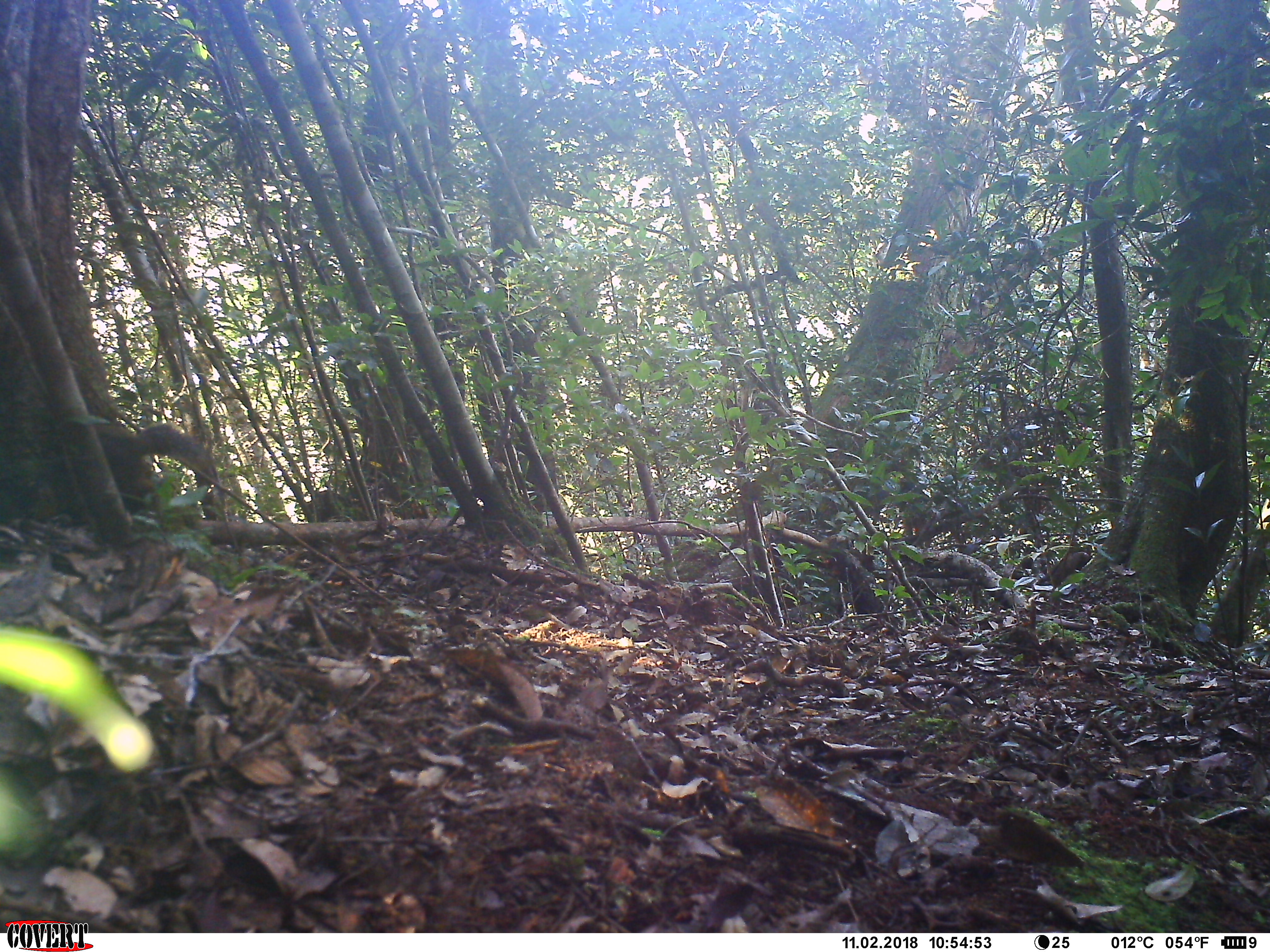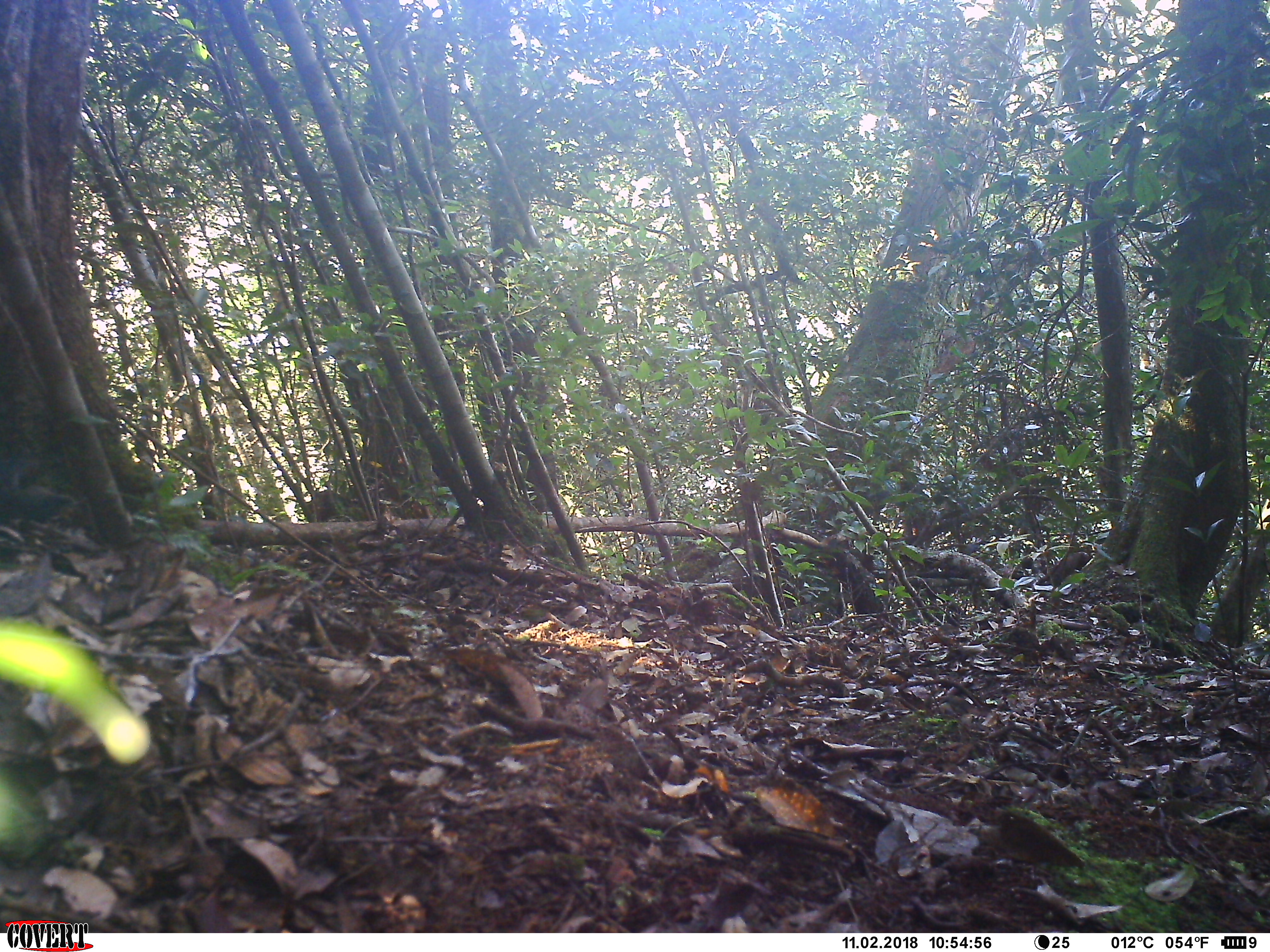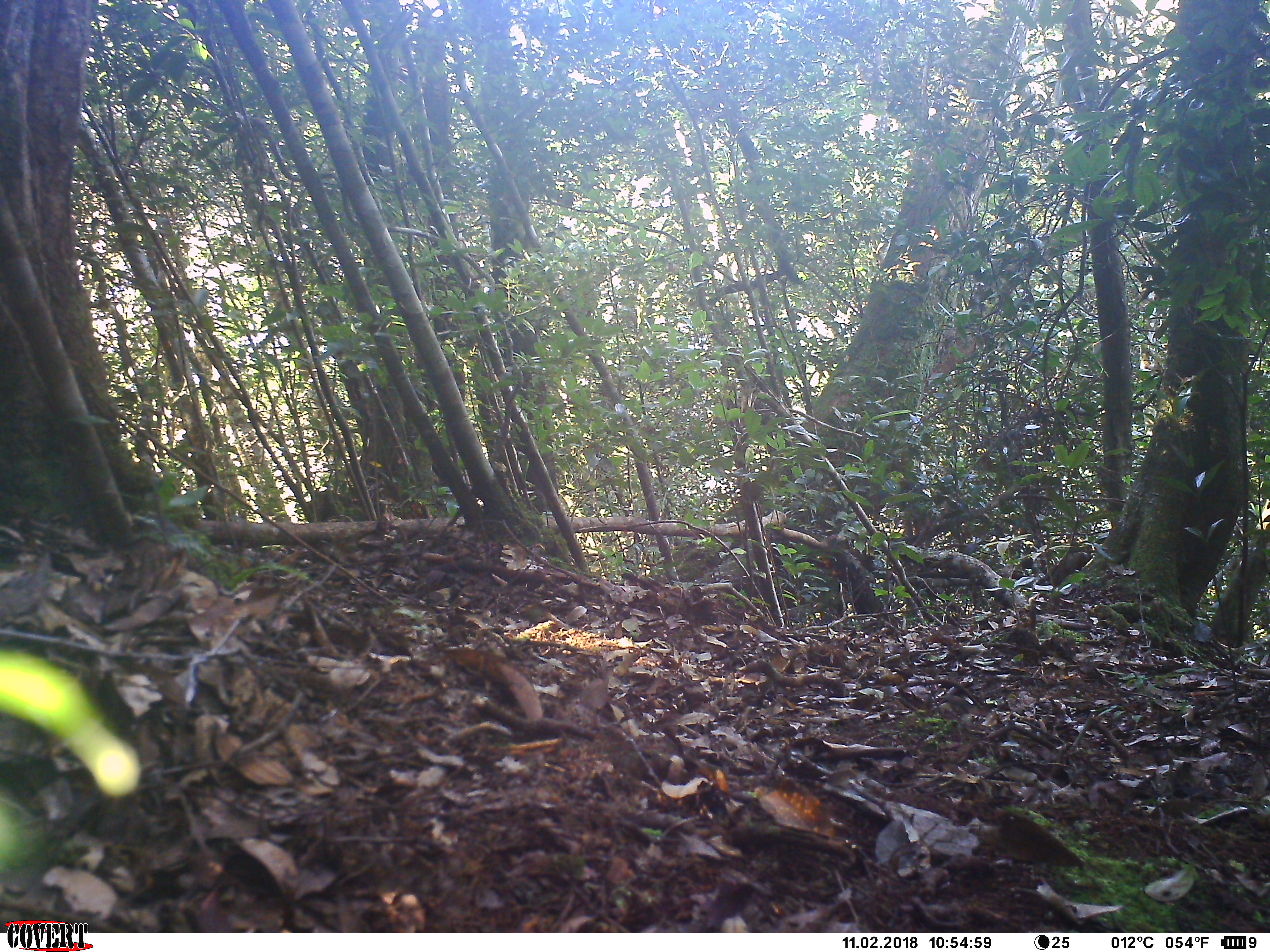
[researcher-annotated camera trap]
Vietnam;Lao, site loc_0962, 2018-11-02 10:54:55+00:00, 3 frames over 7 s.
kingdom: Animalia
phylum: Chordata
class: Mammalia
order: Rodentia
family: Sciuridae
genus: Dremomys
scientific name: Dremomys rufigenis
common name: red-cheeked squirrel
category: red cheeked squirrel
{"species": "red cheeked squirrel (red-cheeked squirrel) (Dremomys rufigenis)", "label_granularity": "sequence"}